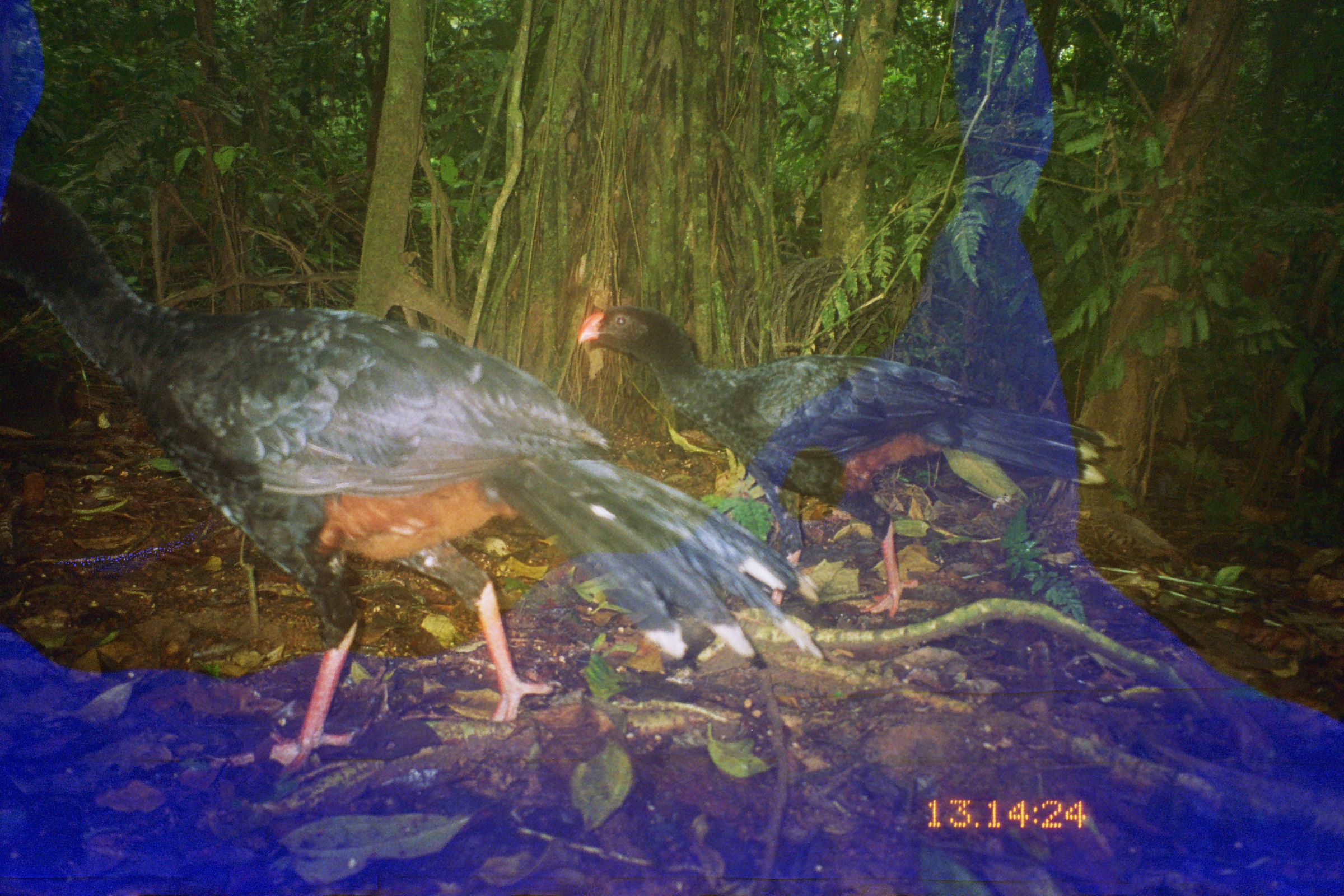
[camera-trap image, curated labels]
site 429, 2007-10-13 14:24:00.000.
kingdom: Animalia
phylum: Chordata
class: Aves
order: Galliformes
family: Cracidae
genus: Mitu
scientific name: Mitu tuberosum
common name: razor-billed curassow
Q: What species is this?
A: Mitu tuberosum (razor-billed curassow).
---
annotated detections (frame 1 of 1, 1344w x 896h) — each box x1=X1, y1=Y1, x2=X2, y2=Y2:
mitu tuberosum: x1=1, y1=171, x2=821, y2=785; x1=575, y1=303, x2=1122, y2=621